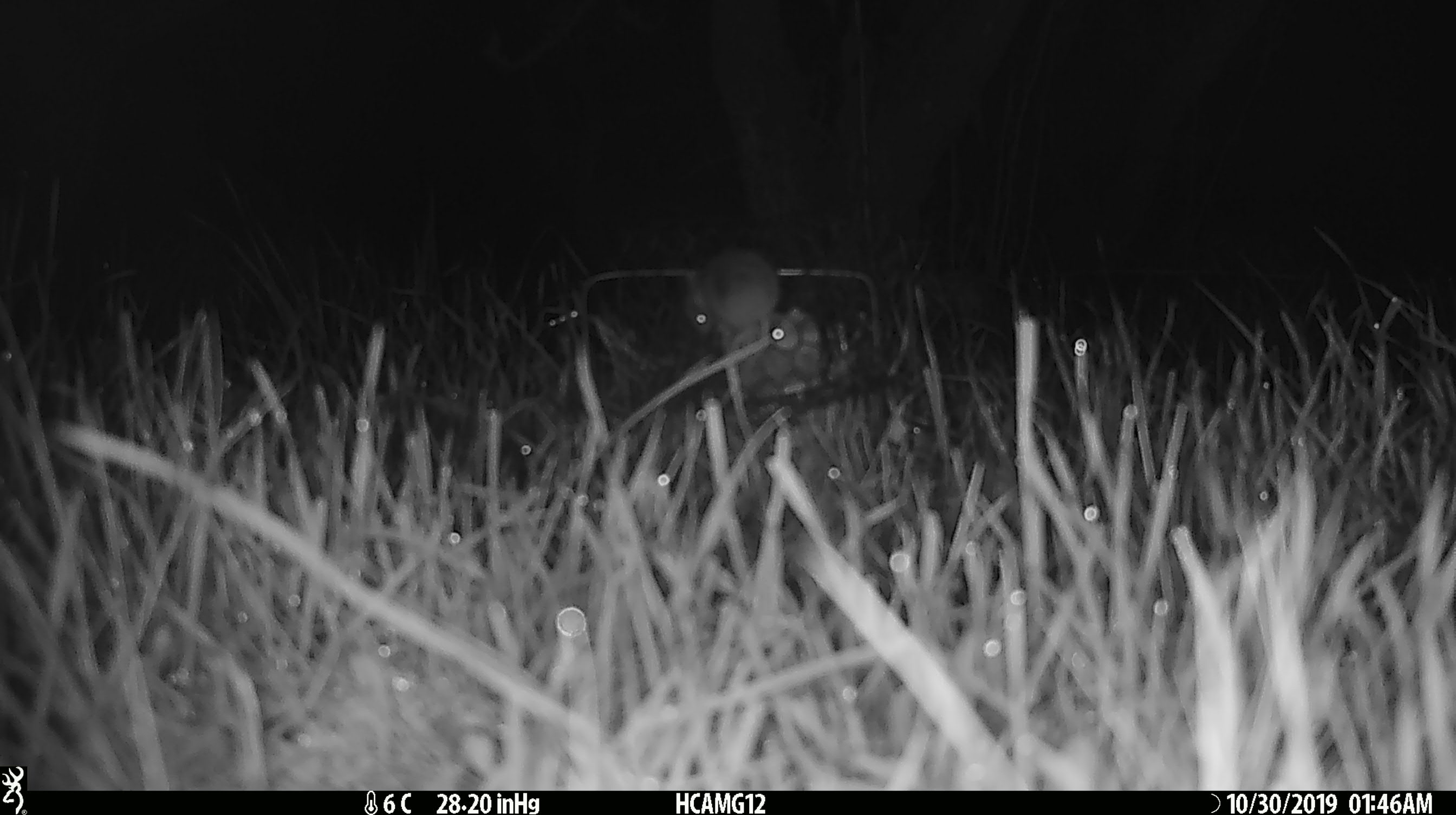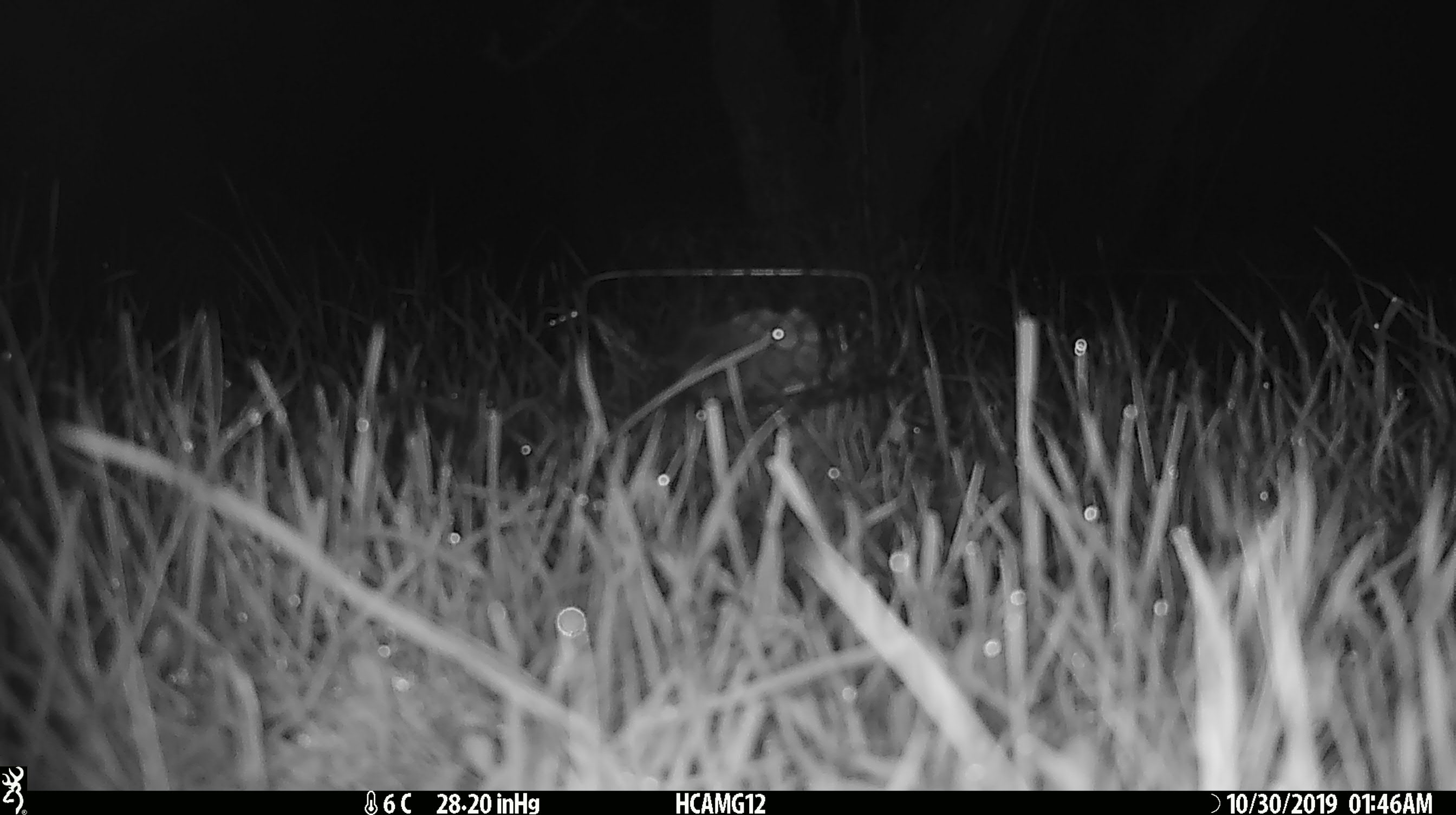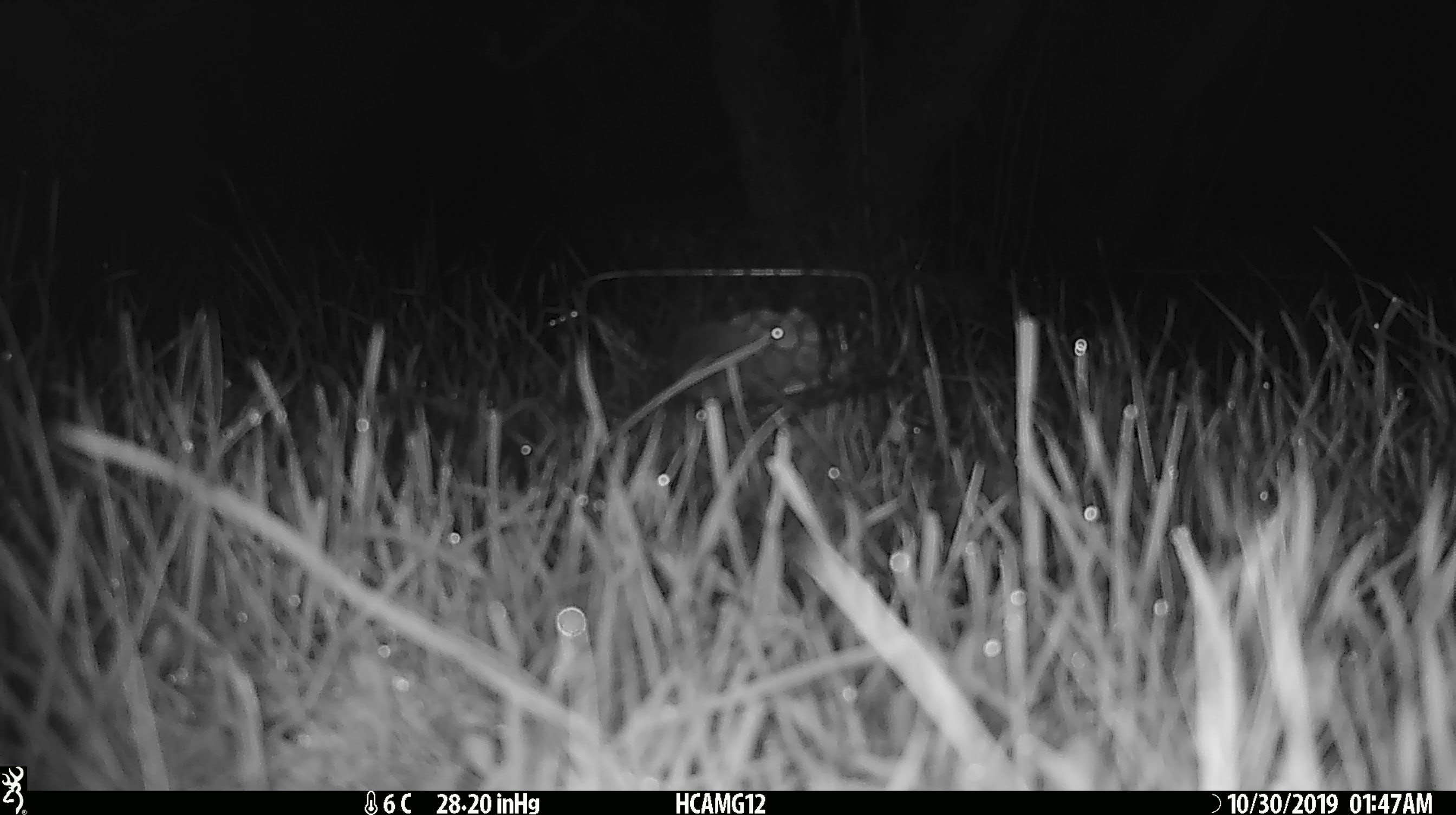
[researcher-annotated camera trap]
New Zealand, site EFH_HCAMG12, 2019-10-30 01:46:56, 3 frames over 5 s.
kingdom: Animalia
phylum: Chordata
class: Mammalia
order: Rodentia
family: Muridae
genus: Mus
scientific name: Mus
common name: mouse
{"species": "mouse (Mus)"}